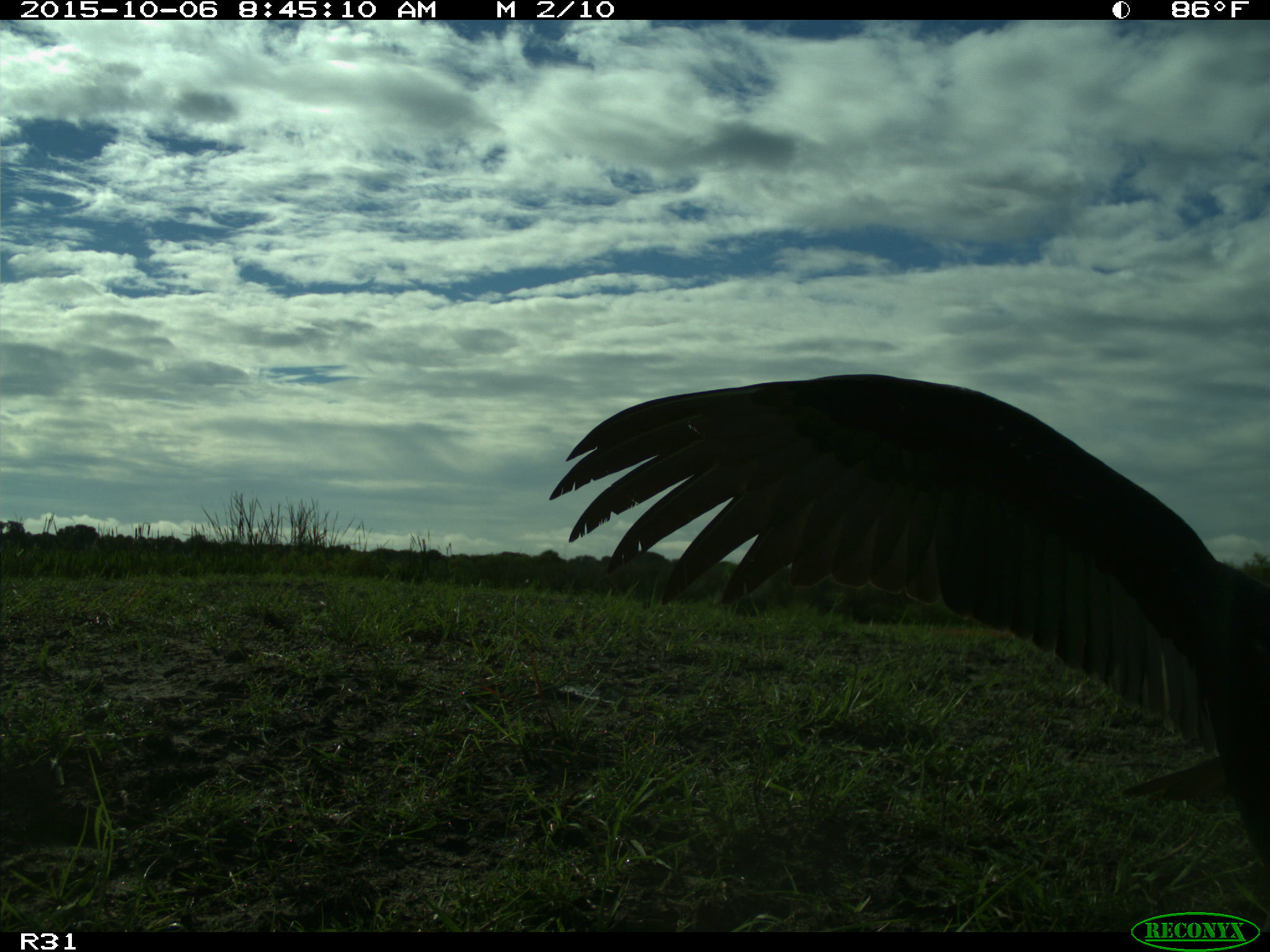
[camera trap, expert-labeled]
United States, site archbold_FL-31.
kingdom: Animalia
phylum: Chordata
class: Aves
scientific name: Aves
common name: birds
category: unidentified bird